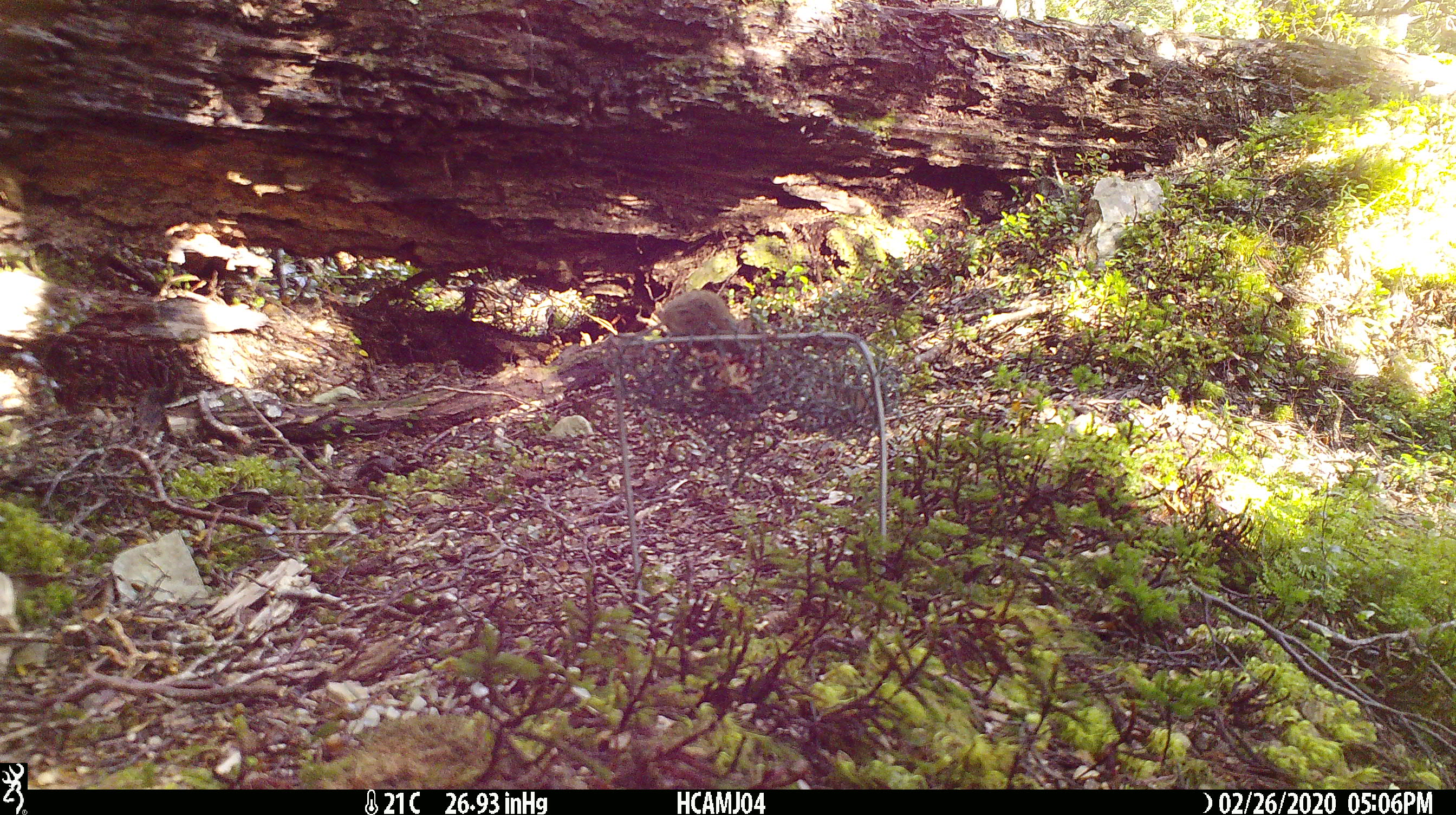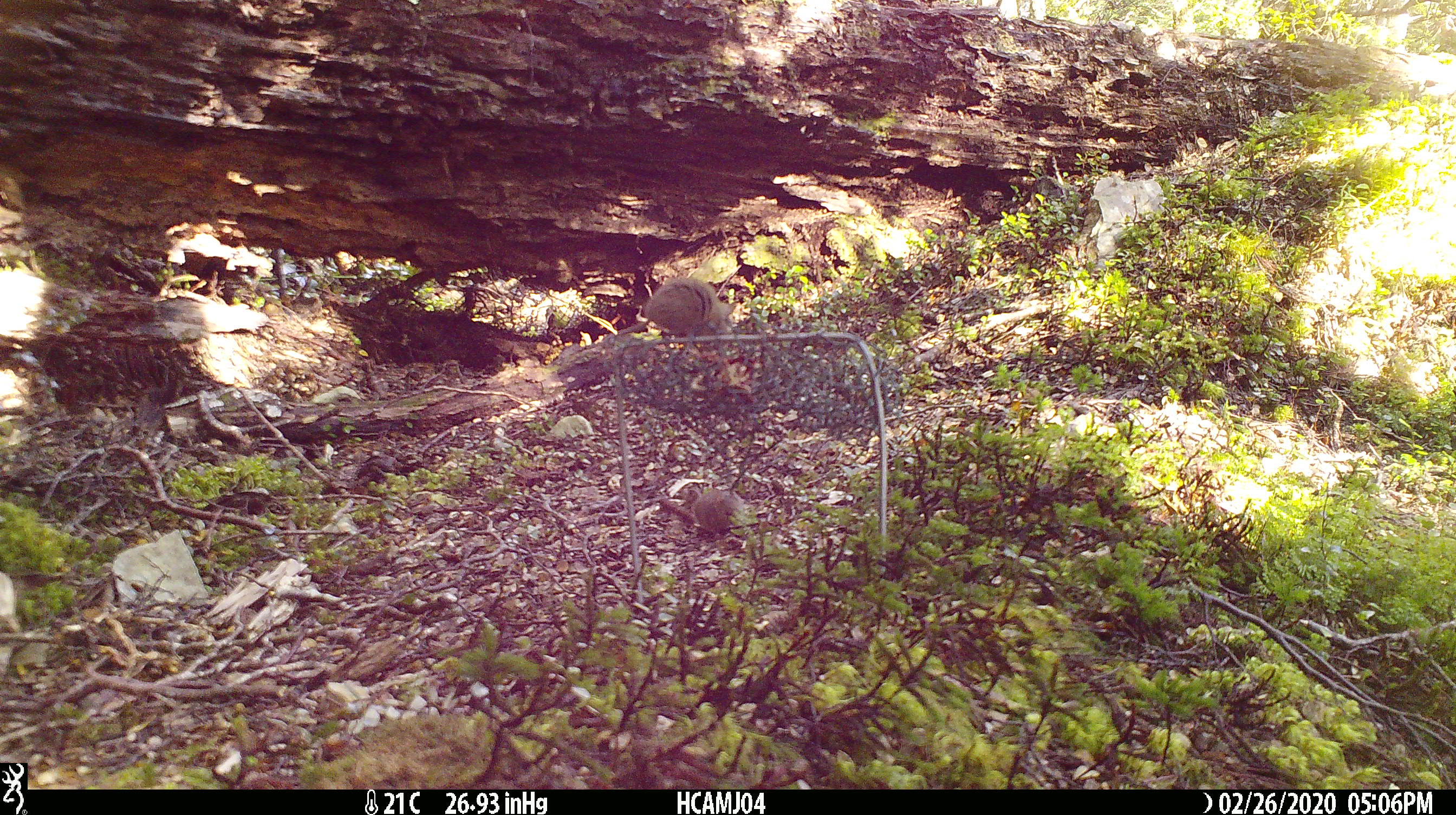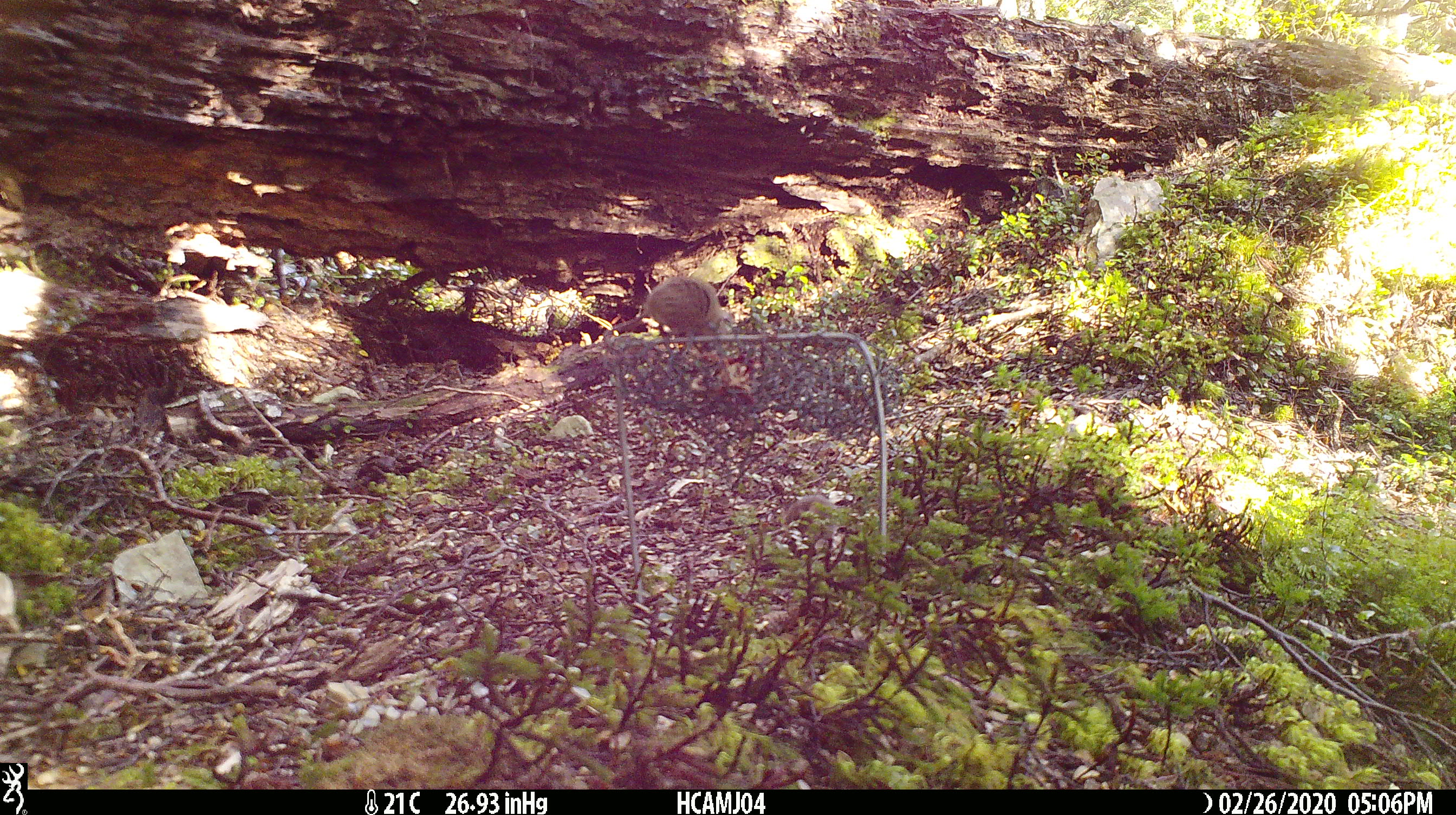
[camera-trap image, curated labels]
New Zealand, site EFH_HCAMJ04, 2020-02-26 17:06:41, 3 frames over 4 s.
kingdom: Animalia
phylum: Chordata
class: Mammalia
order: Rodentia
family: Muridae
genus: Mus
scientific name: Mus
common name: mouse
Mouse (Mus).